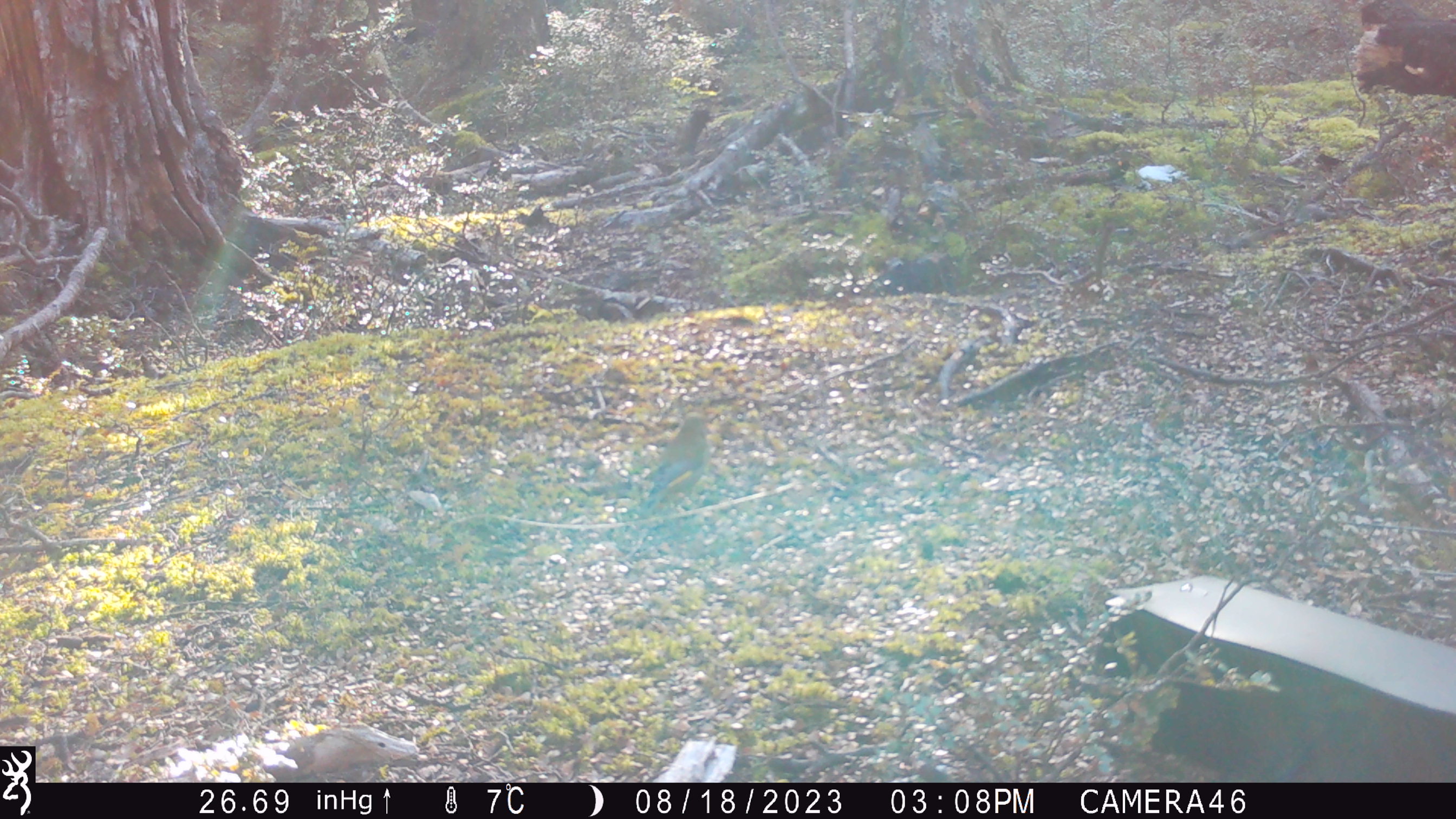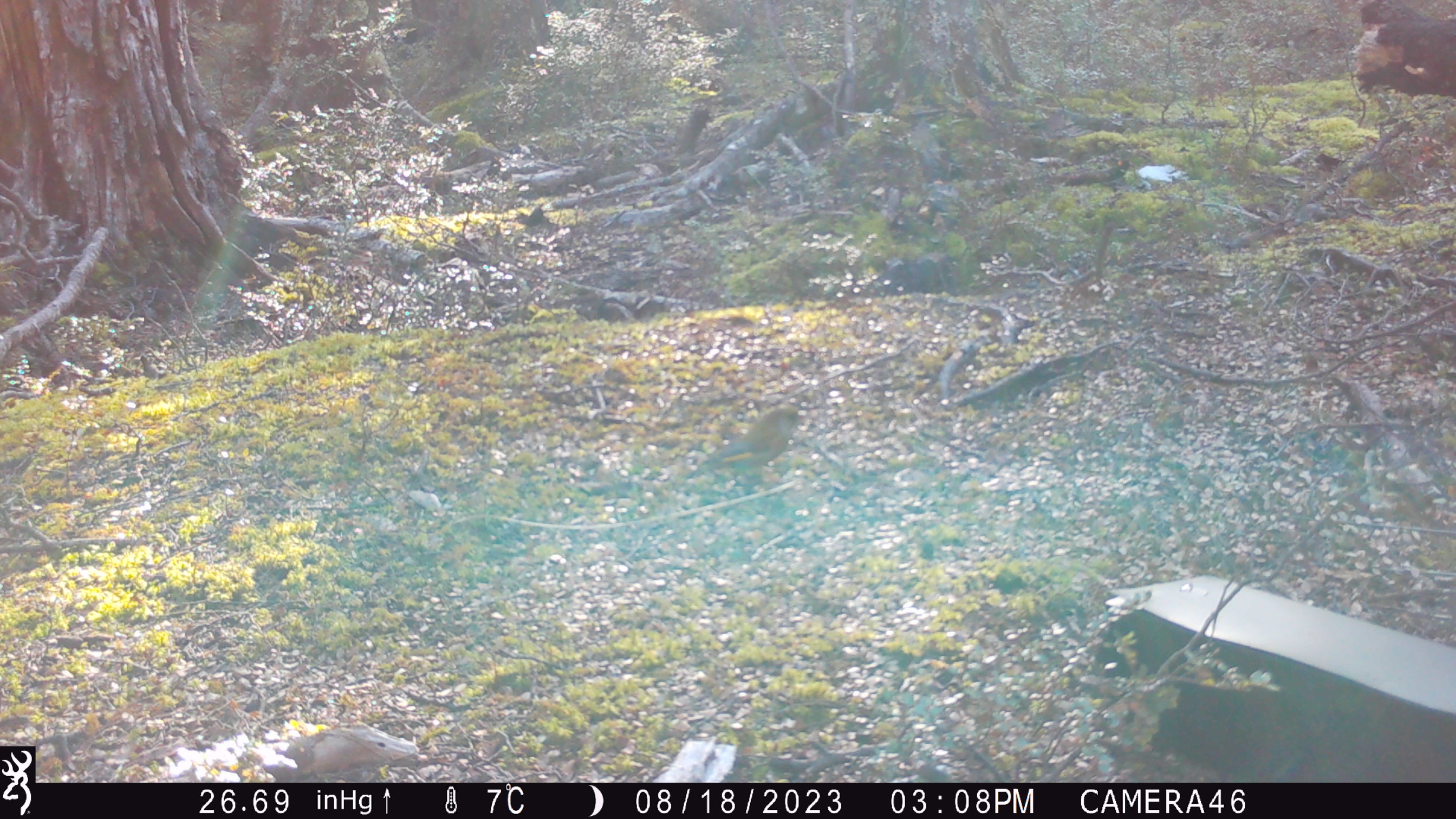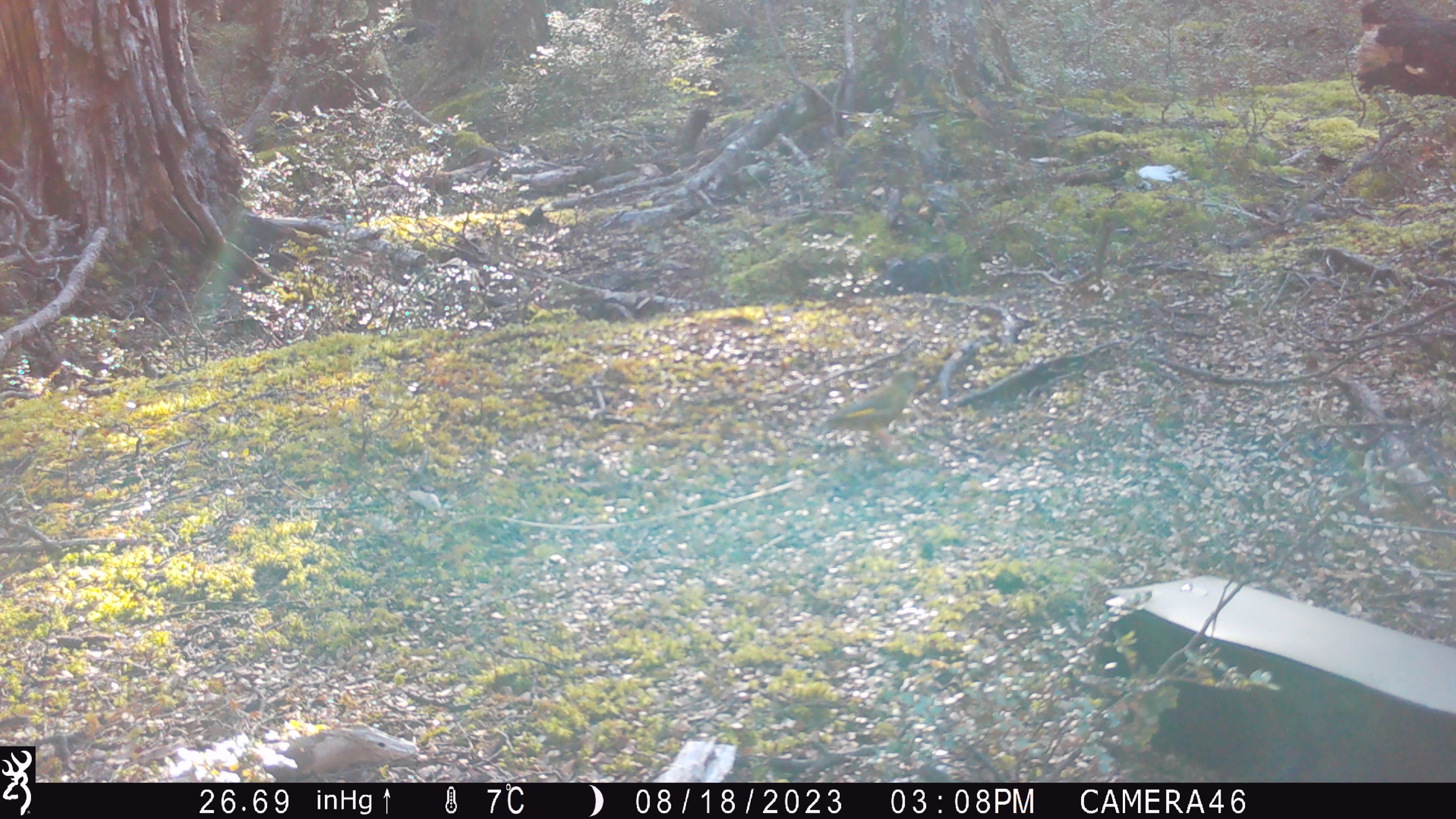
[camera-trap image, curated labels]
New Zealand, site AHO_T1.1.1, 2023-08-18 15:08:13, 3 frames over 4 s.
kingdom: Animalia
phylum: Chordata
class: Aves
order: Passeriformes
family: Fringillidae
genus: Chloris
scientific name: Chloris chloris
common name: greenfinch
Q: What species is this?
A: Greenfinch (Chloris chloris).